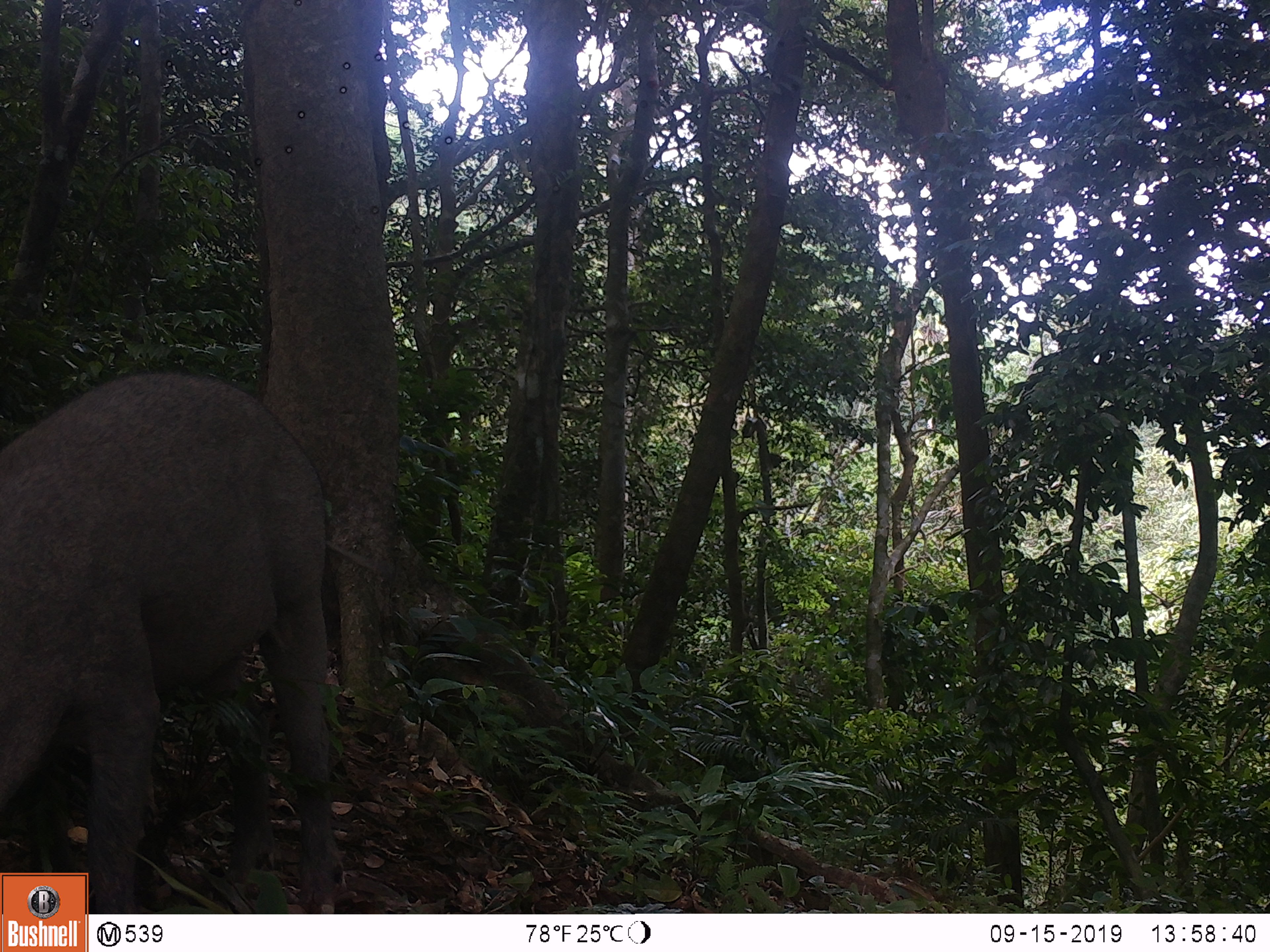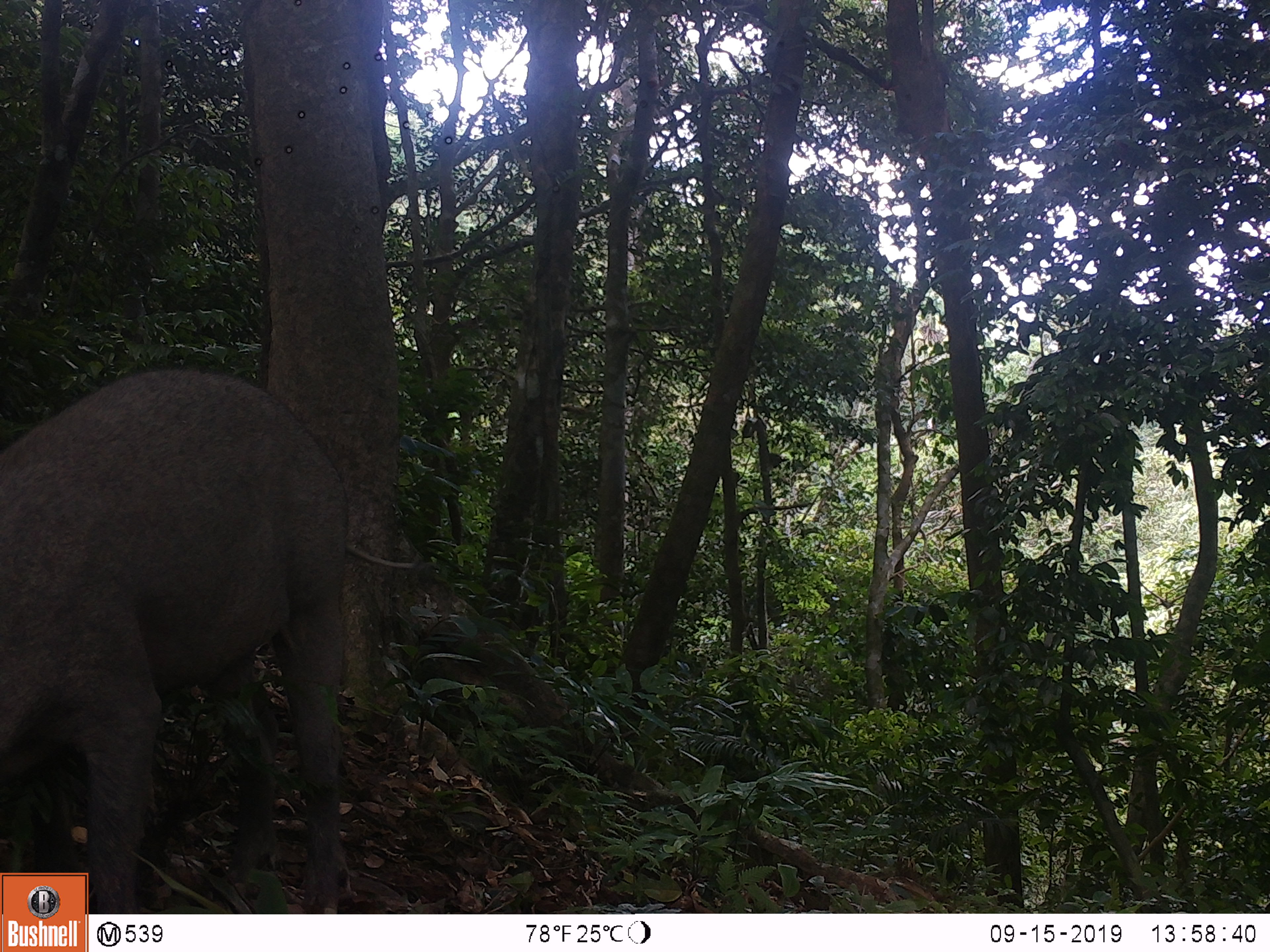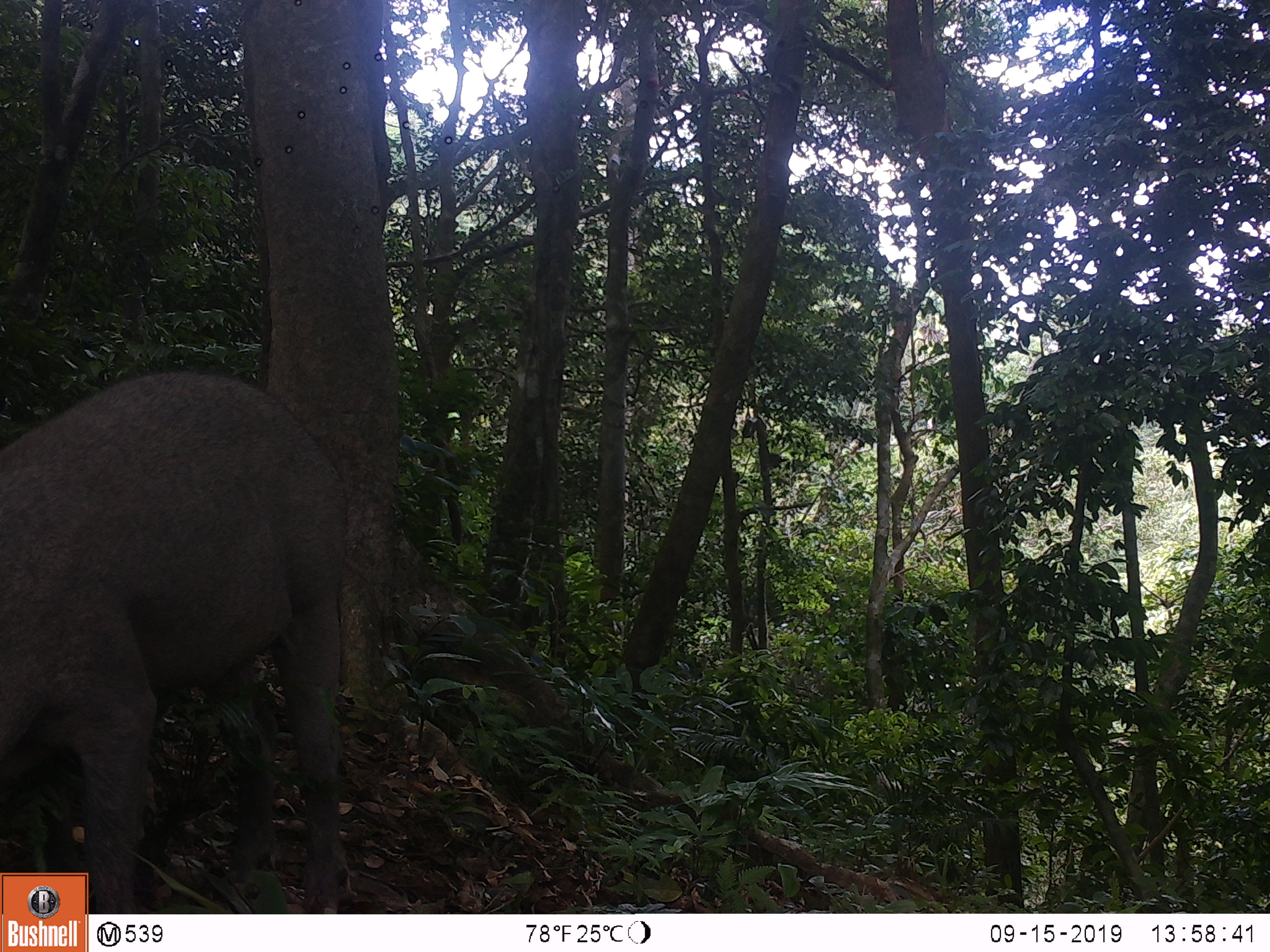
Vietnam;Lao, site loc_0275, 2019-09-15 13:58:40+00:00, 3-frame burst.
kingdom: Animalia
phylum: Chordata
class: Mammalia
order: Artiodactyla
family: Suidae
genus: Sus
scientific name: Sus scrofa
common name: eurasian wild pig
Eurasian wild pig (Sus scrofa). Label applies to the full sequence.